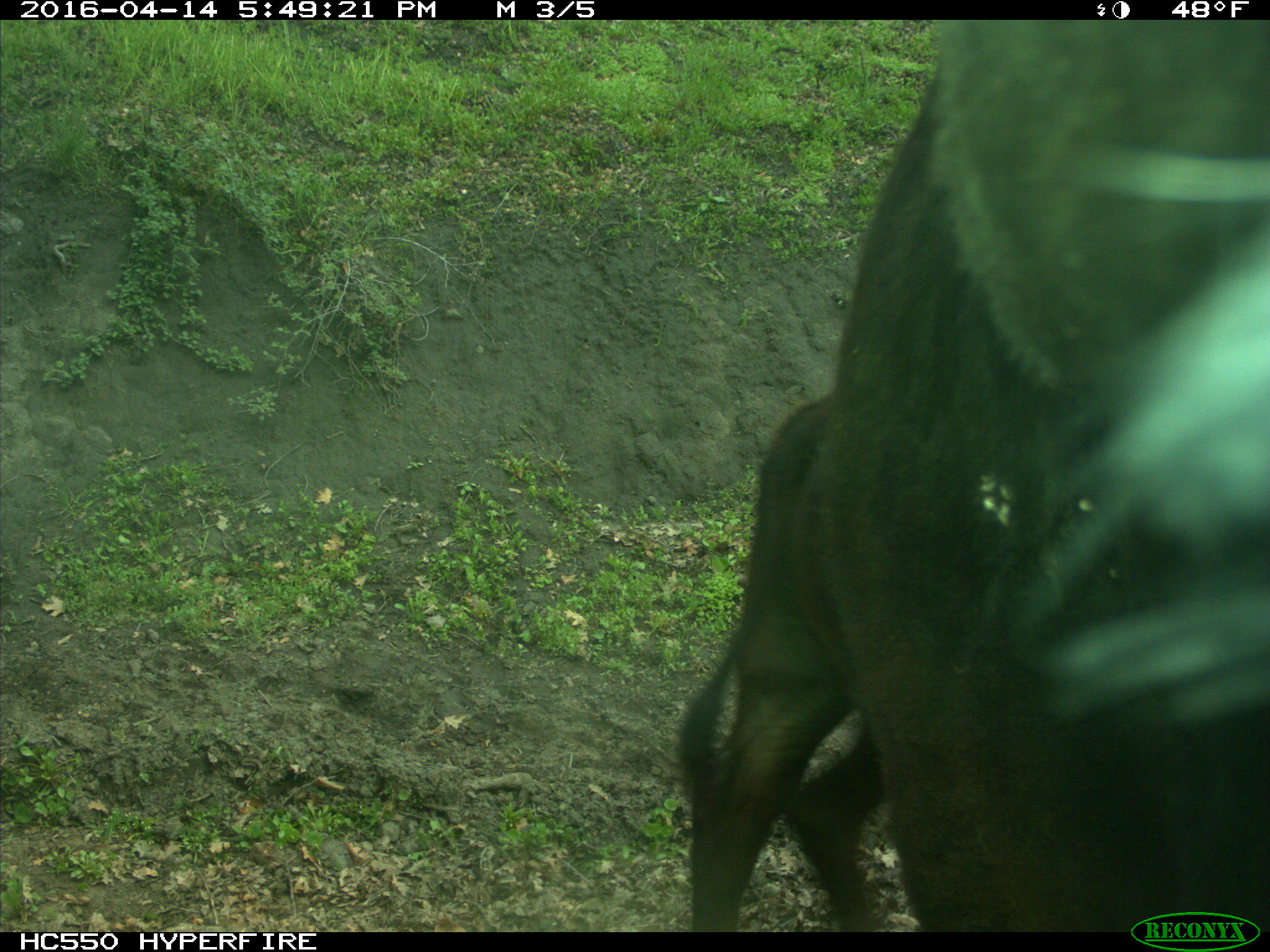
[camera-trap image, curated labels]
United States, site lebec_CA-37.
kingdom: Animalia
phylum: Chordata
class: Mammalia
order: Artiodactyla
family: Bovidae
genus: Bos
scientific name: Bos taurus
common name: domestic cow